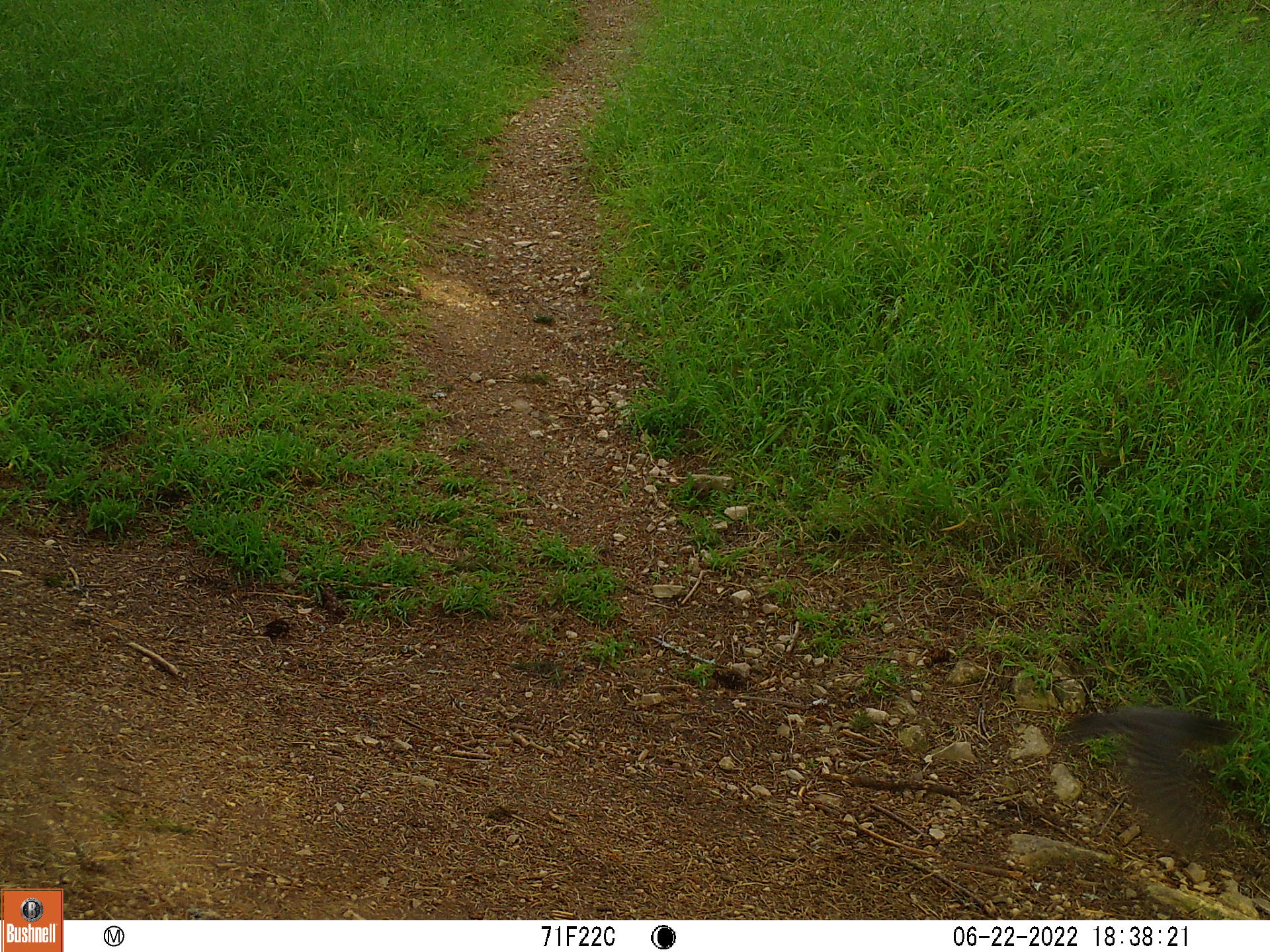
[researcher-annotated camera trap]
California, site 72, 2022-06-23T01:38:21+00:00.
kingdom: Animalia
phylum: Chordata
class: Aves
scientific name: Aves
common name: bird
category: unknown bird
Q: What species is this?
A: Unknown bird (bird) (Aves).